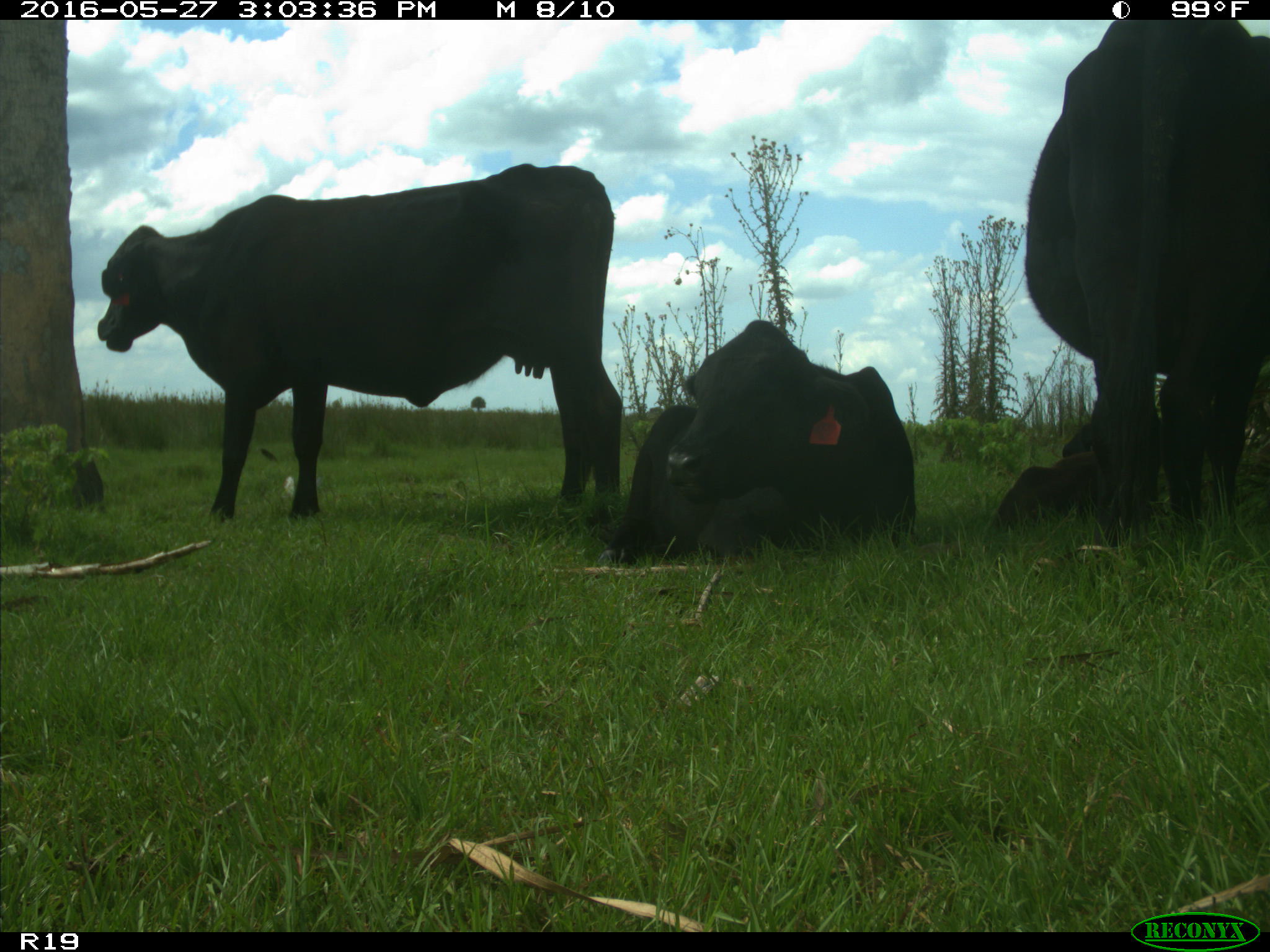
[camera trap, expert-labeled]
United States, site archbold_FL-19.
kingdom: Animalia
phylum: Chordata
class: Mammalia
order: Artiodactyla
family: Bovidae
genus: Bos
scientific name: Bos taurus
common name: domestic cow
Bos taurus (domestic cow).